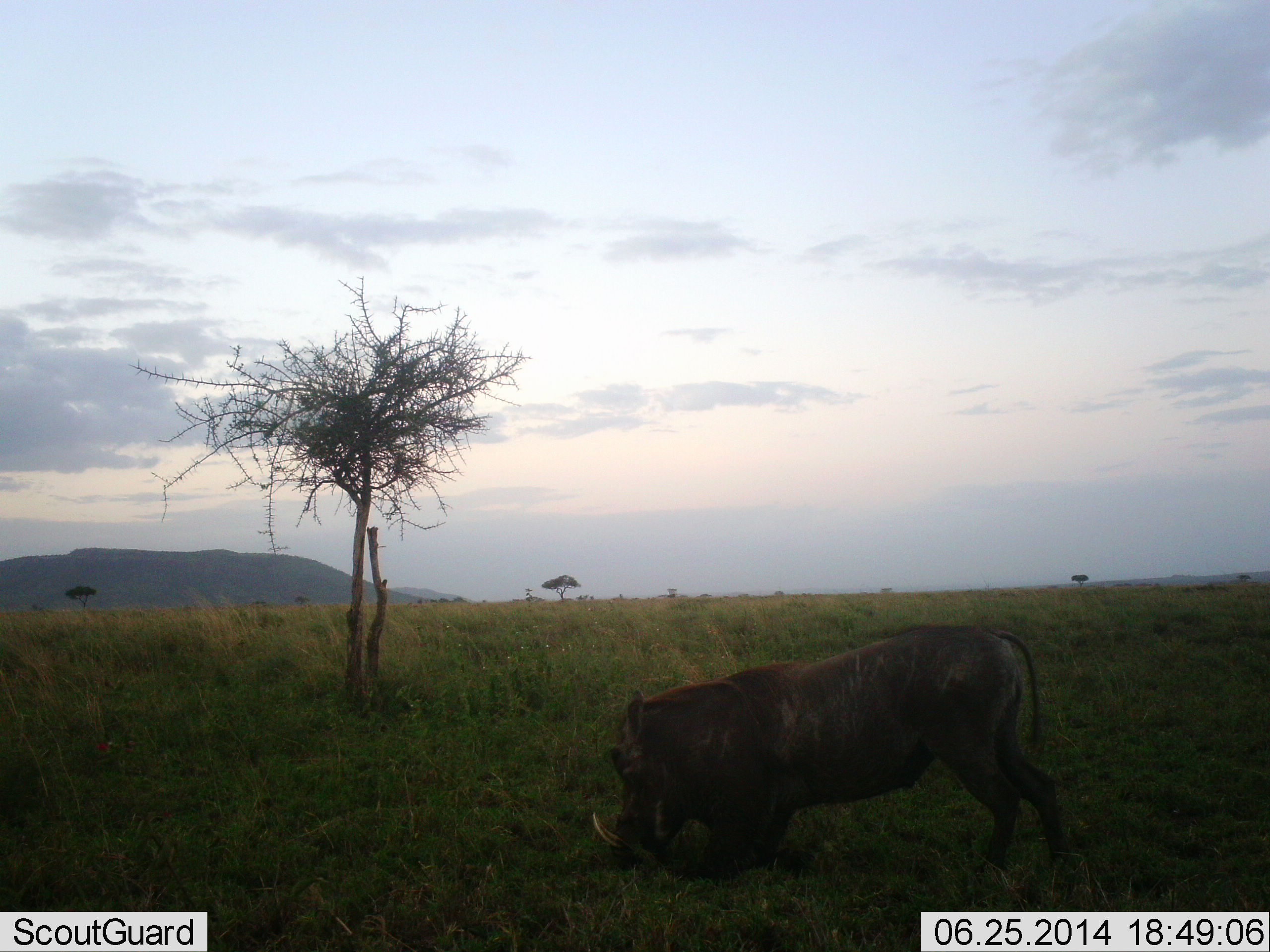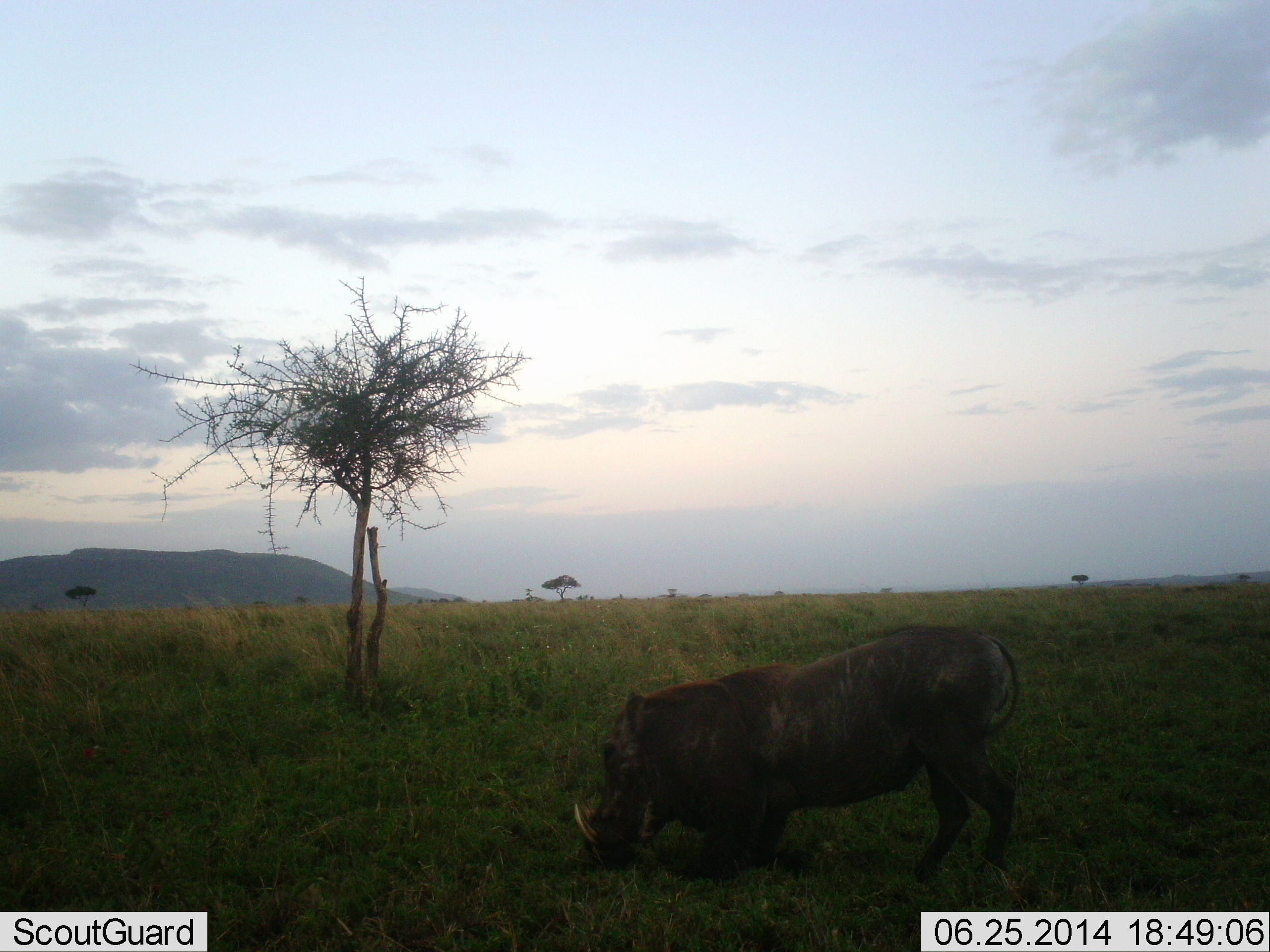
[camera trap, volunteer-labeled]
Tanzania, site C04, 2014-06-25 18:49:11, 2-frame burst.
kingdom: Animalia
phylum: Chordata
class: Mammalia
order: Artiodactyla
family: Suidae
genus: Phacochoerus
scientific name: Phacochoerus africanus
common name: warthog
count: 1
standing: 25%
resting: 0%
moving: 17%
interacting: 0%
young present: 0%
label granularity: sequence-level